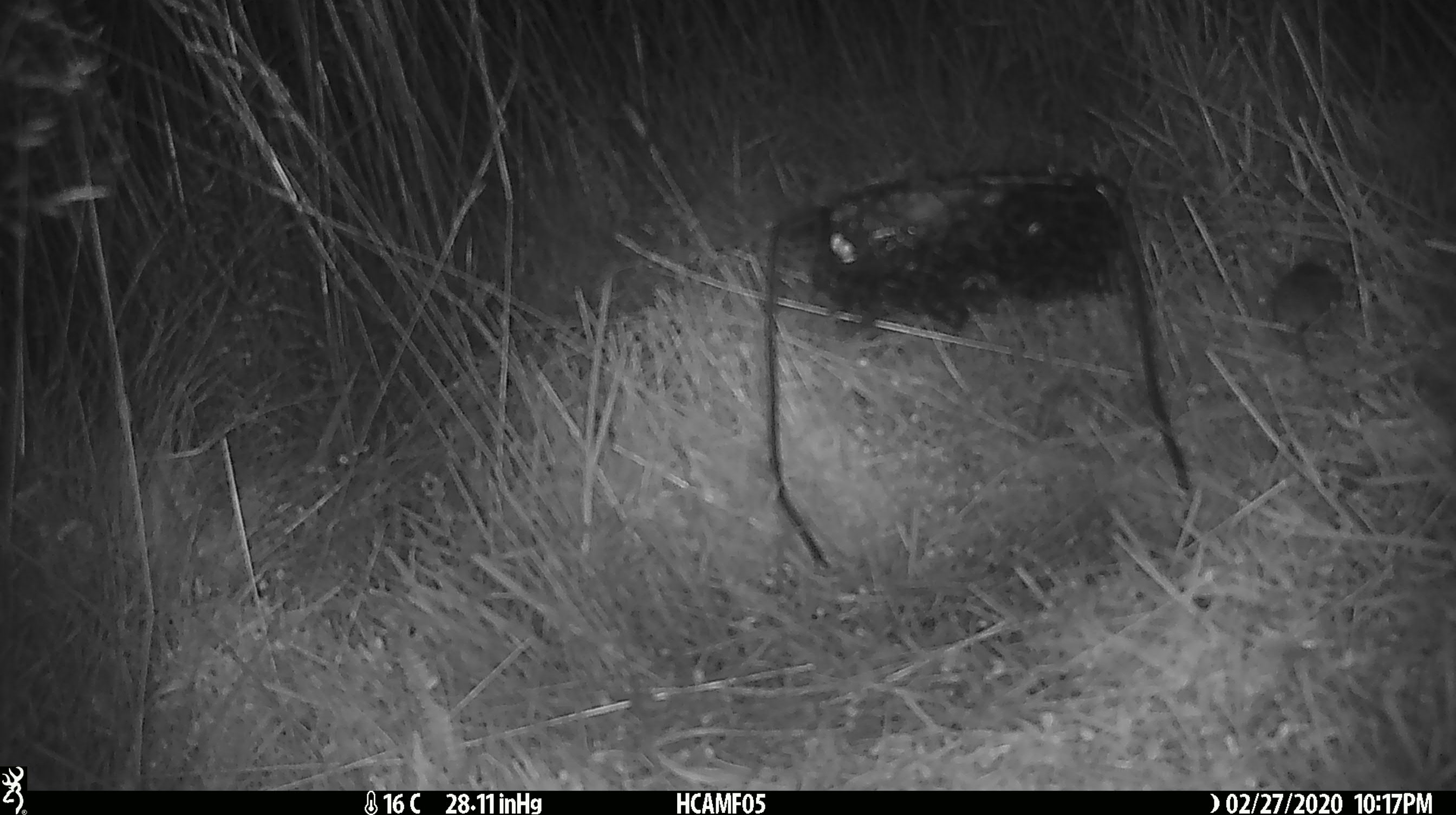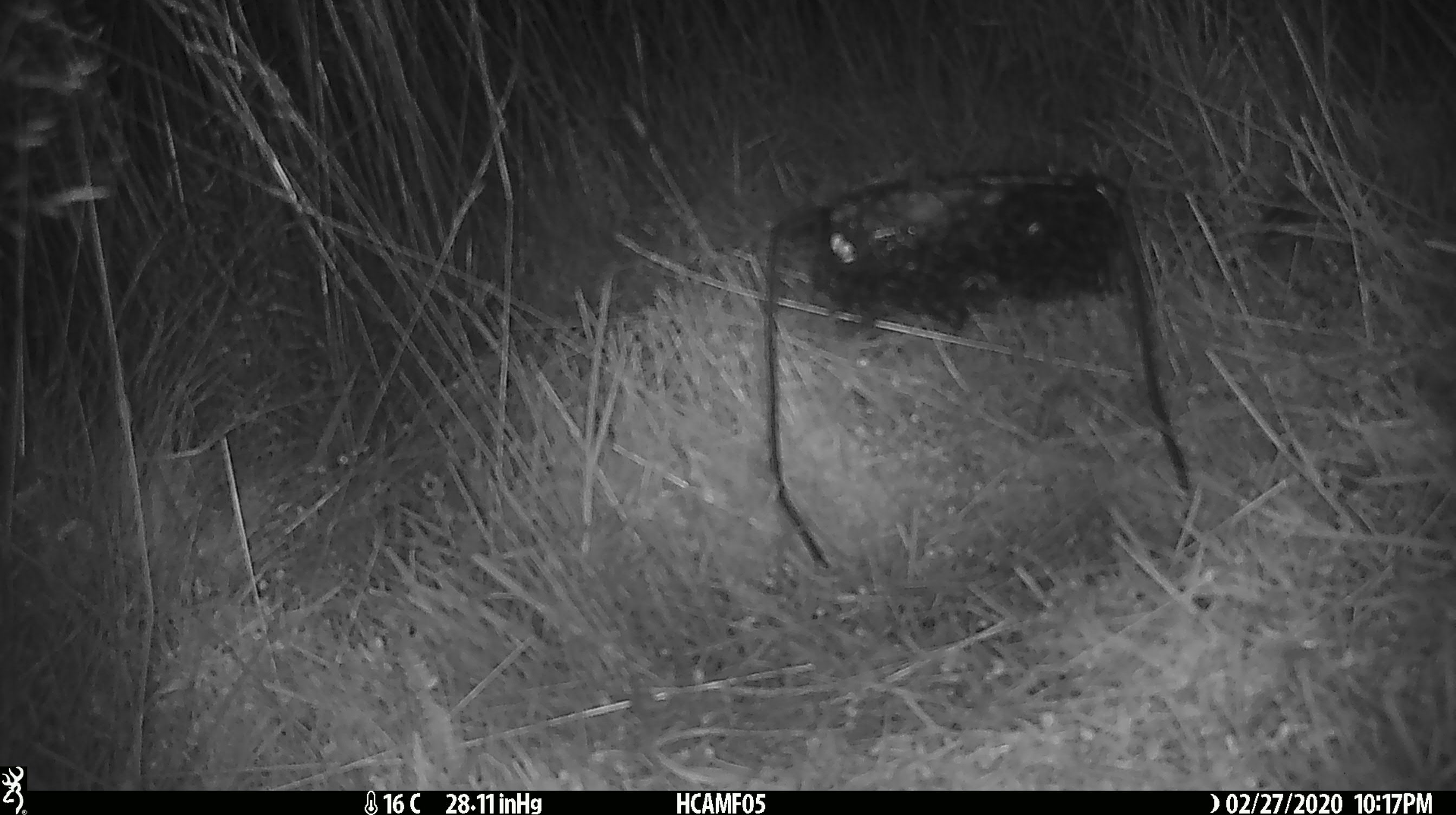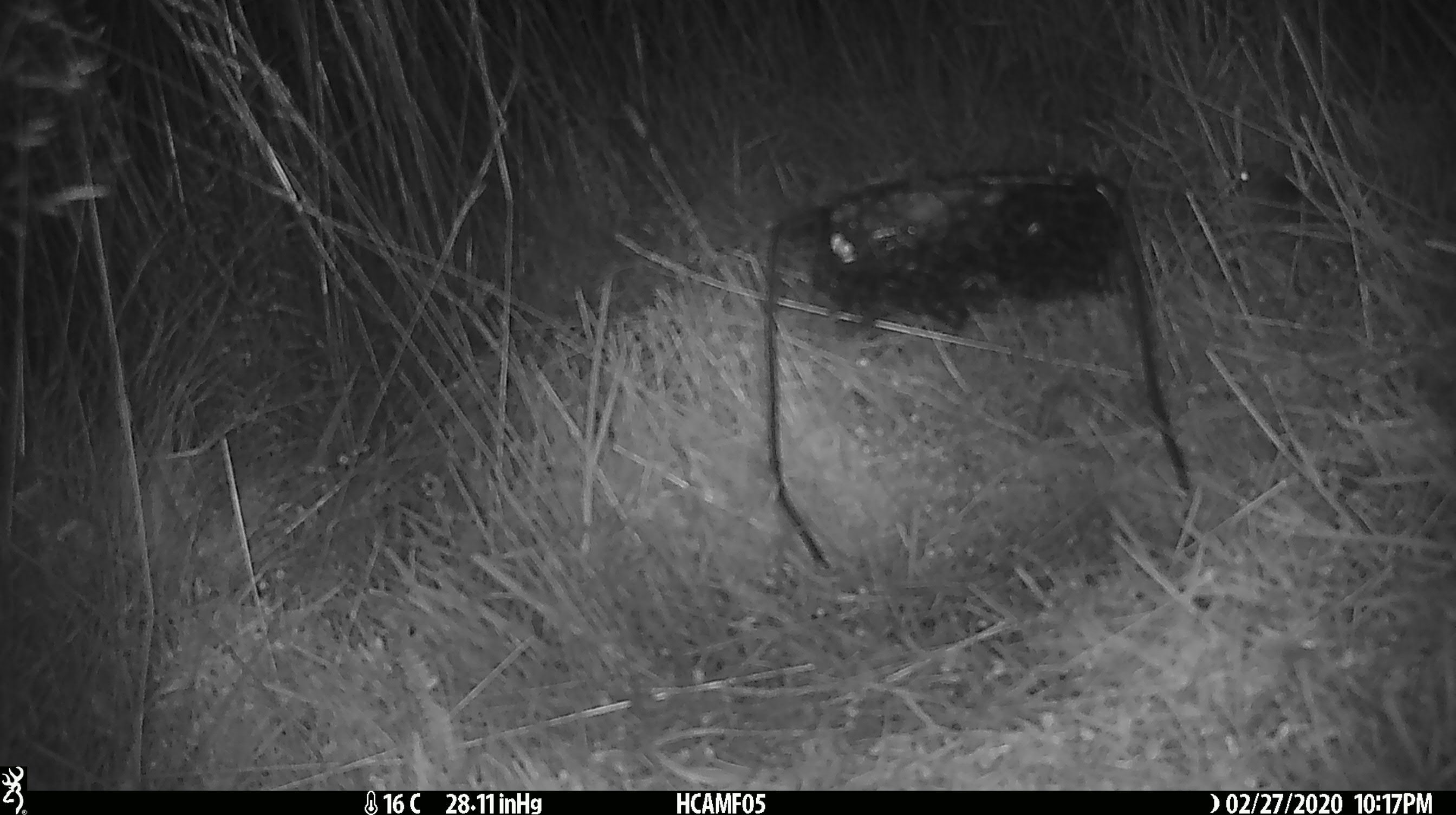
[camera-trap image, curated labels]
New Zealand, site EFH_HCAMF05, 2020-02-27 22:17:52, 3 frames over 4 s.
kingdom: Animalia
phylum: Chordata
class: Mammalia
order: Rodentia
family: Muridae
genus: Mus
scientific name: Mus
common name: mouse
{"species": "mouse (Mus)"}